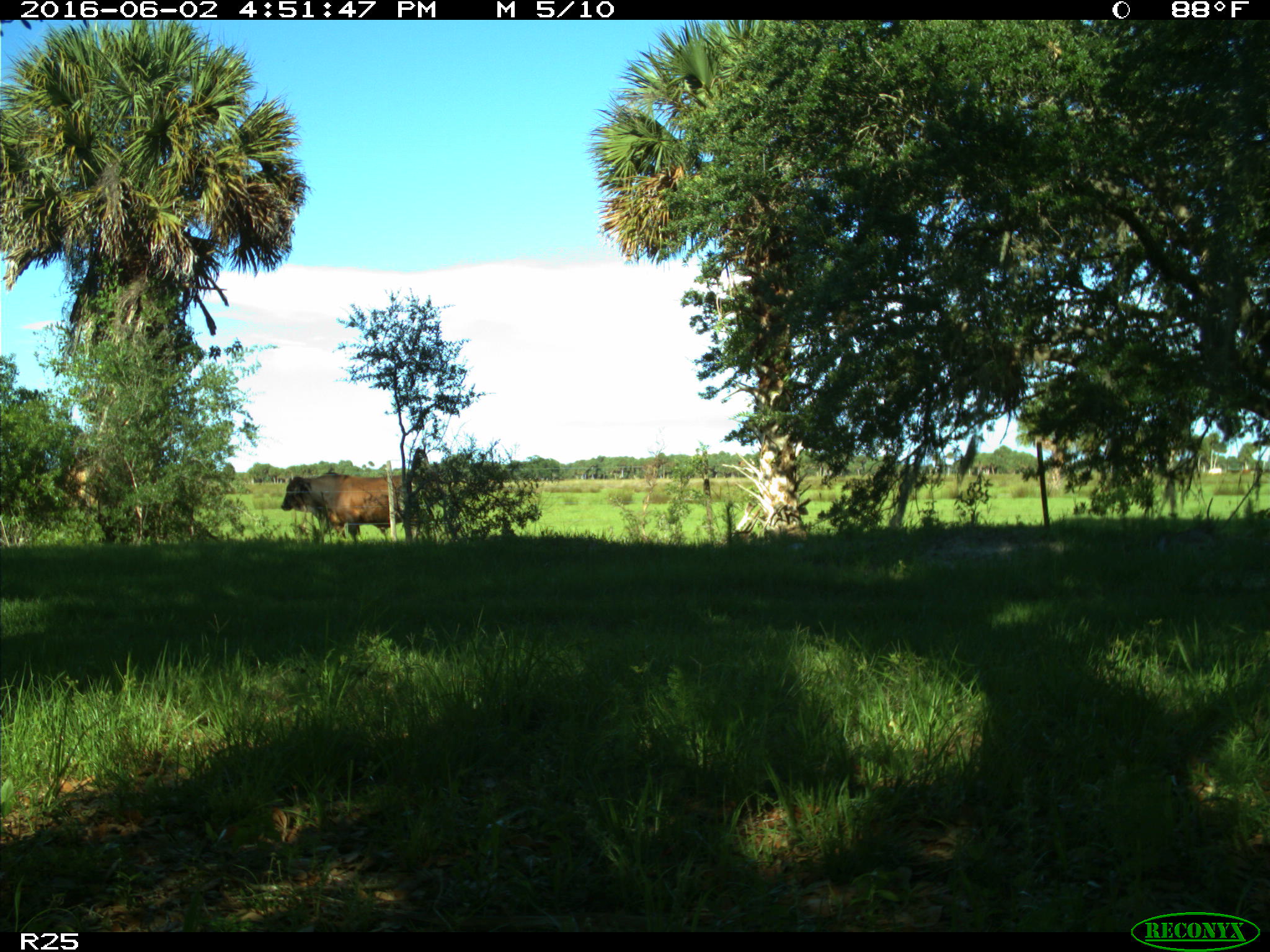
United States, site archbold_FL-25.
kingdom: Animalia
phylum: Chordata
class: Mammalia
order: Artiodactyla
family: Bovidae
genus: Bos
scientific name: Bos taurus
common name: domestic cow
Bos taurus (domestic cow).